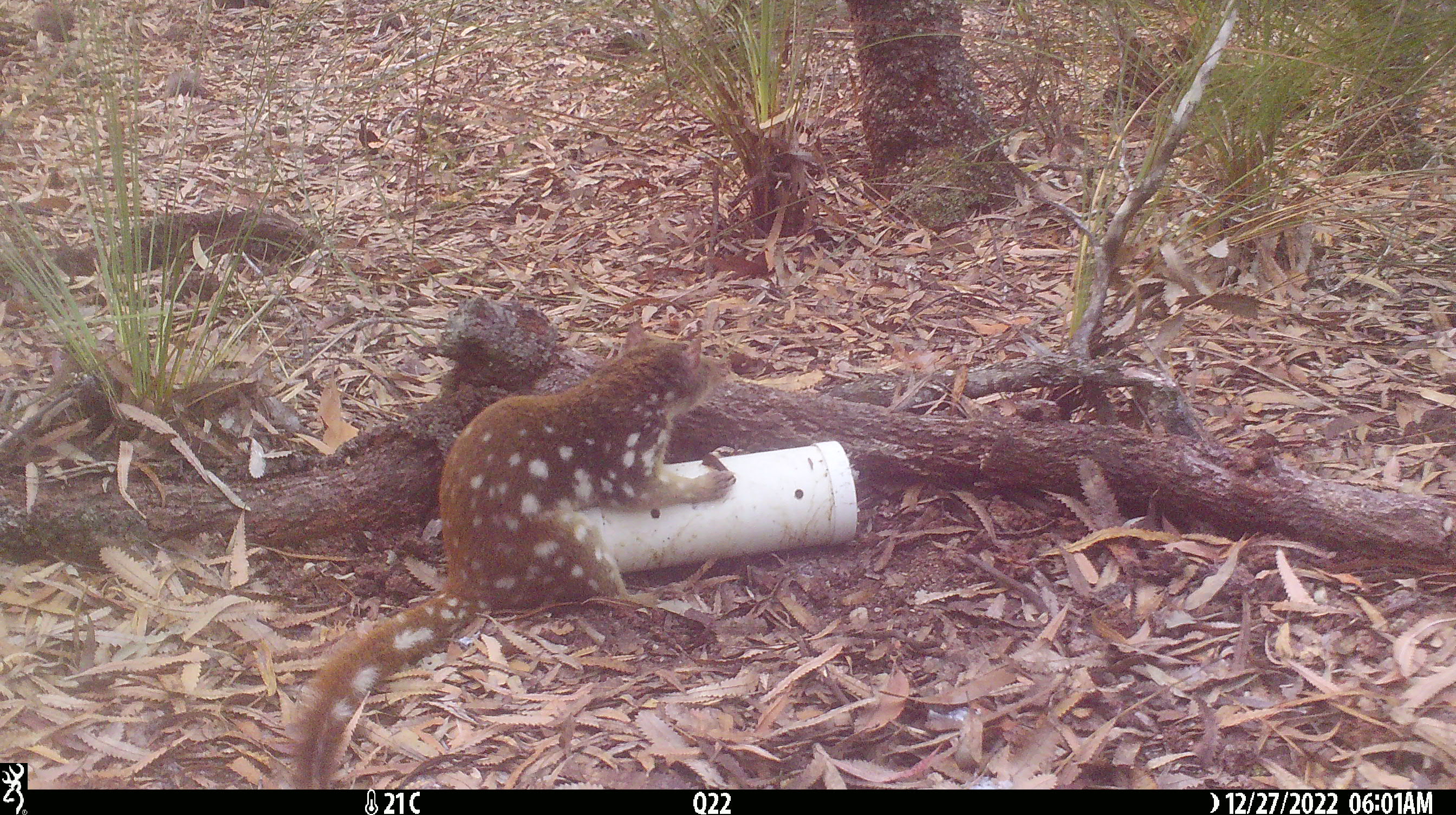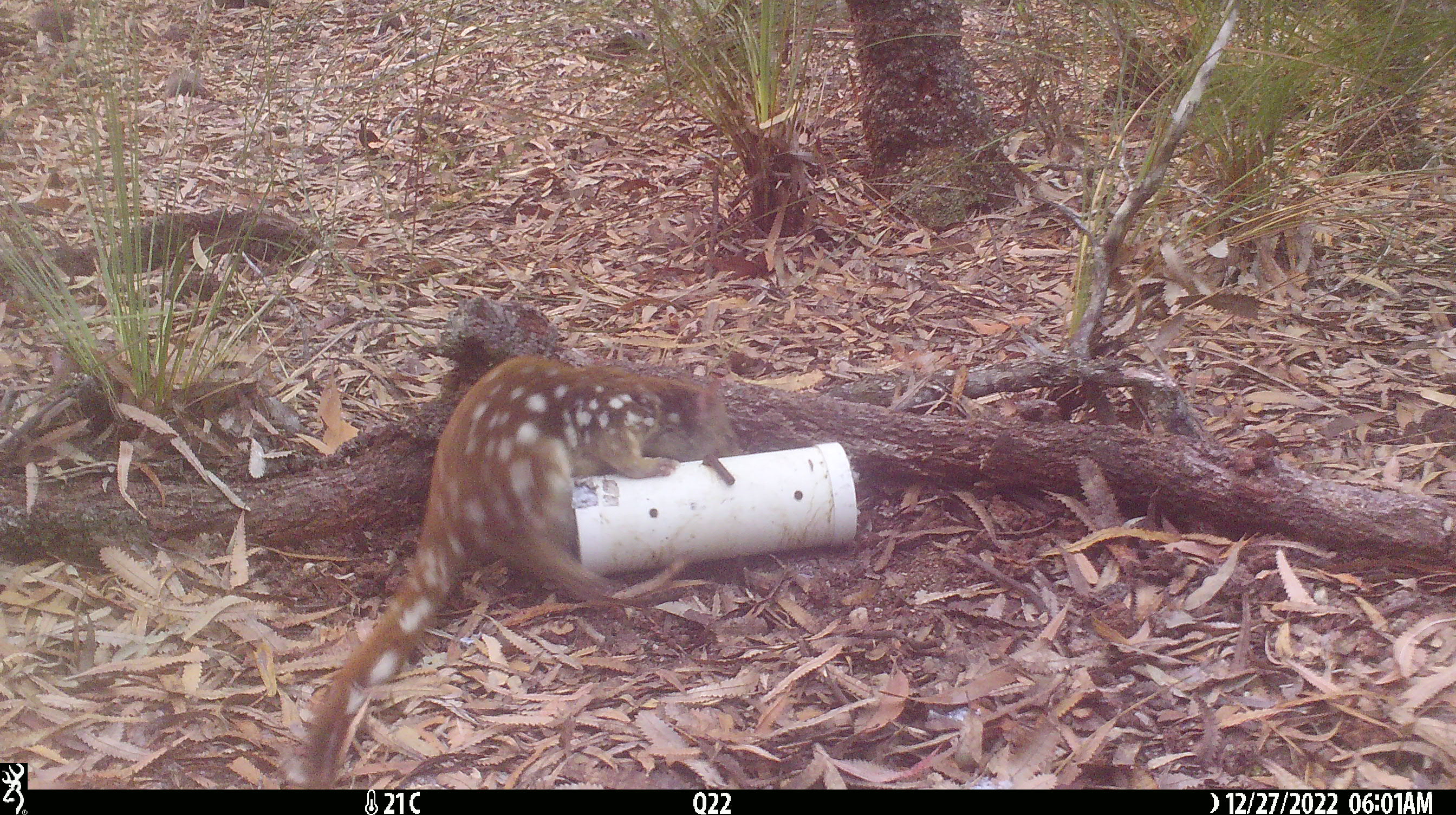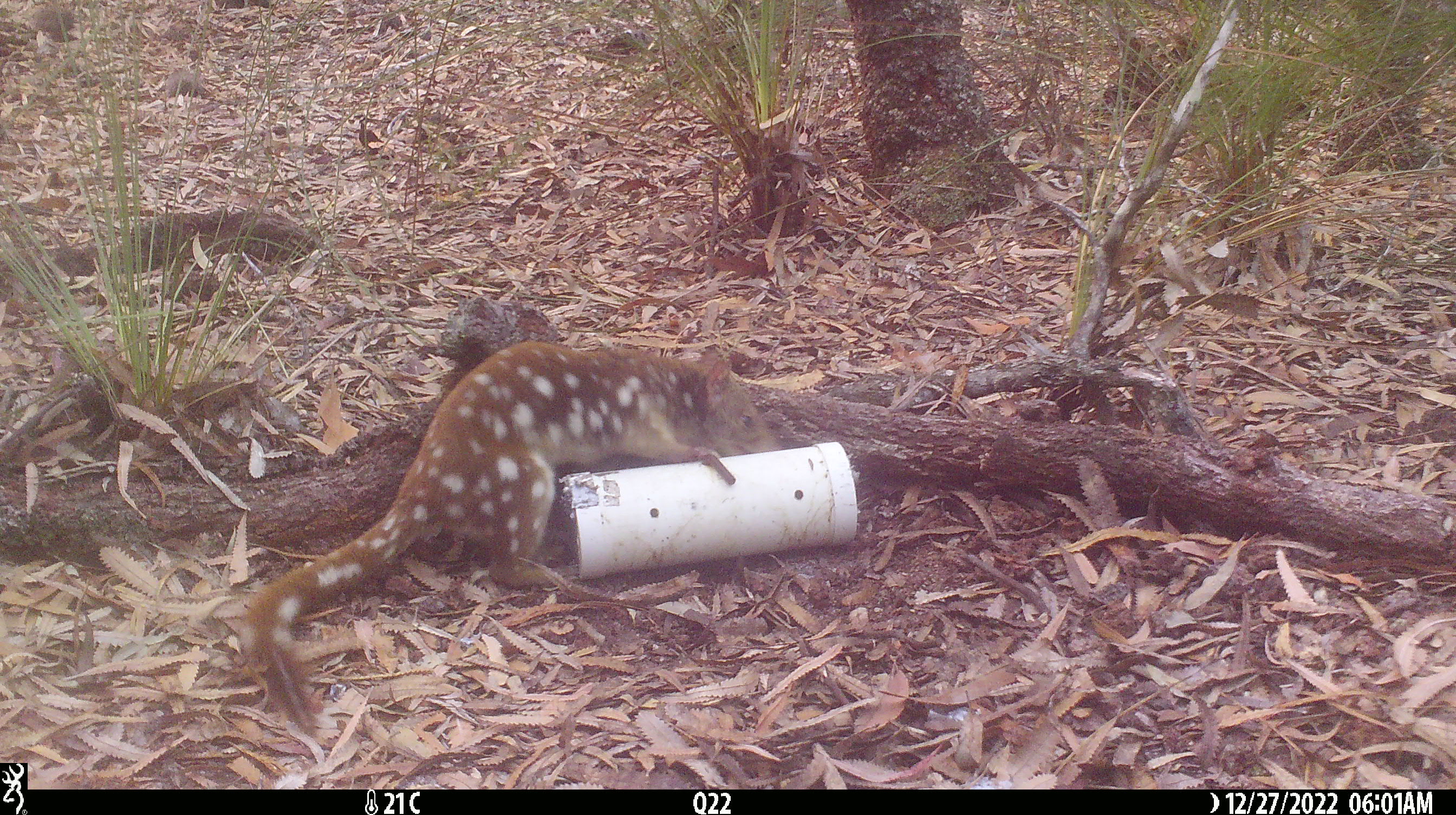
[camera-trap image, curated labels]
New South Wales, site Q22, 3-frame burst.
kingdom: Animalia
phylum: Chordata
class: Mammalia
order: Dasyuromorphia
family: Dasyuridae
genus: Dasyurus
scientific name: Dasyurus maculatus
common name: spotted-tailed quoll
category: quoll